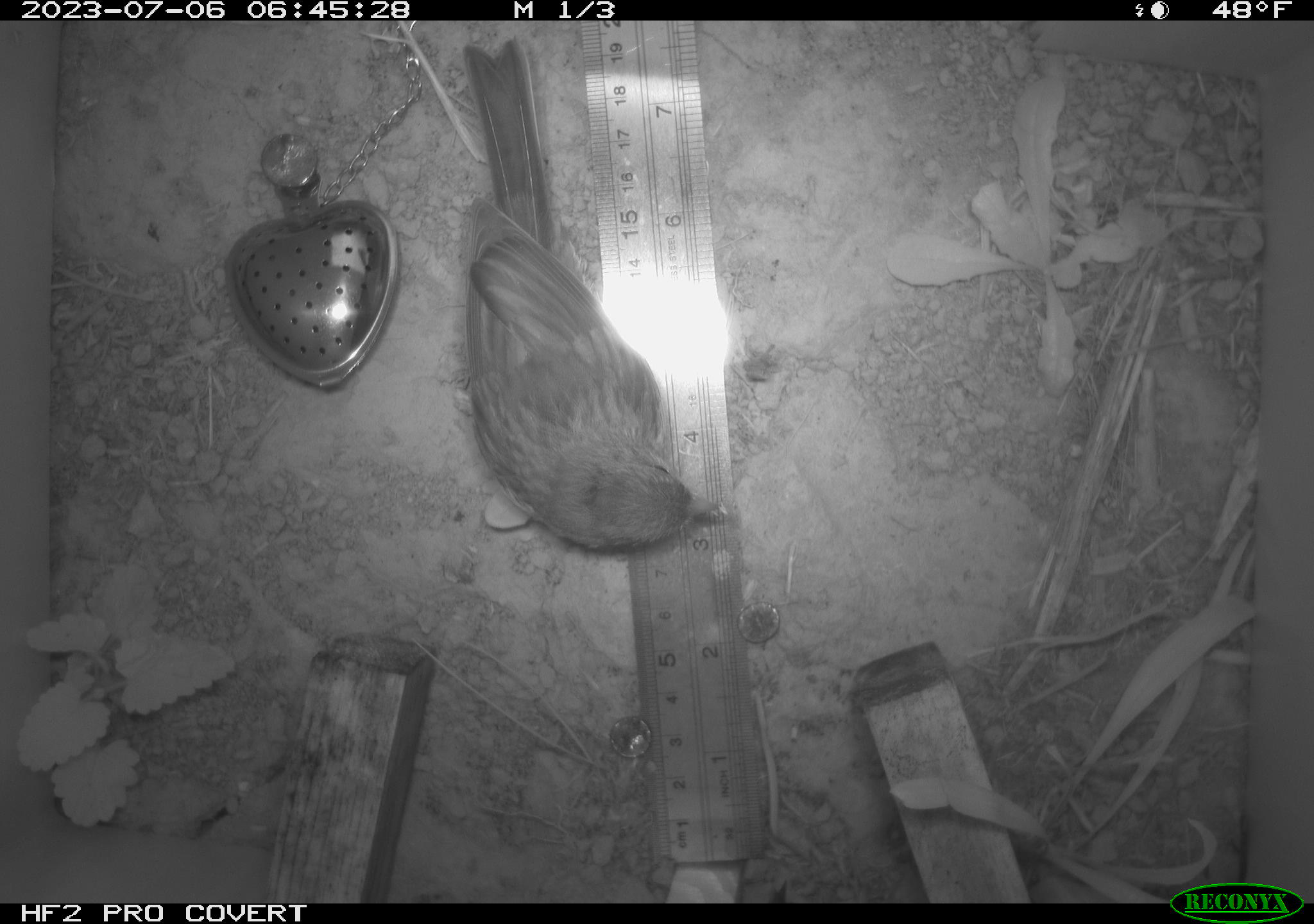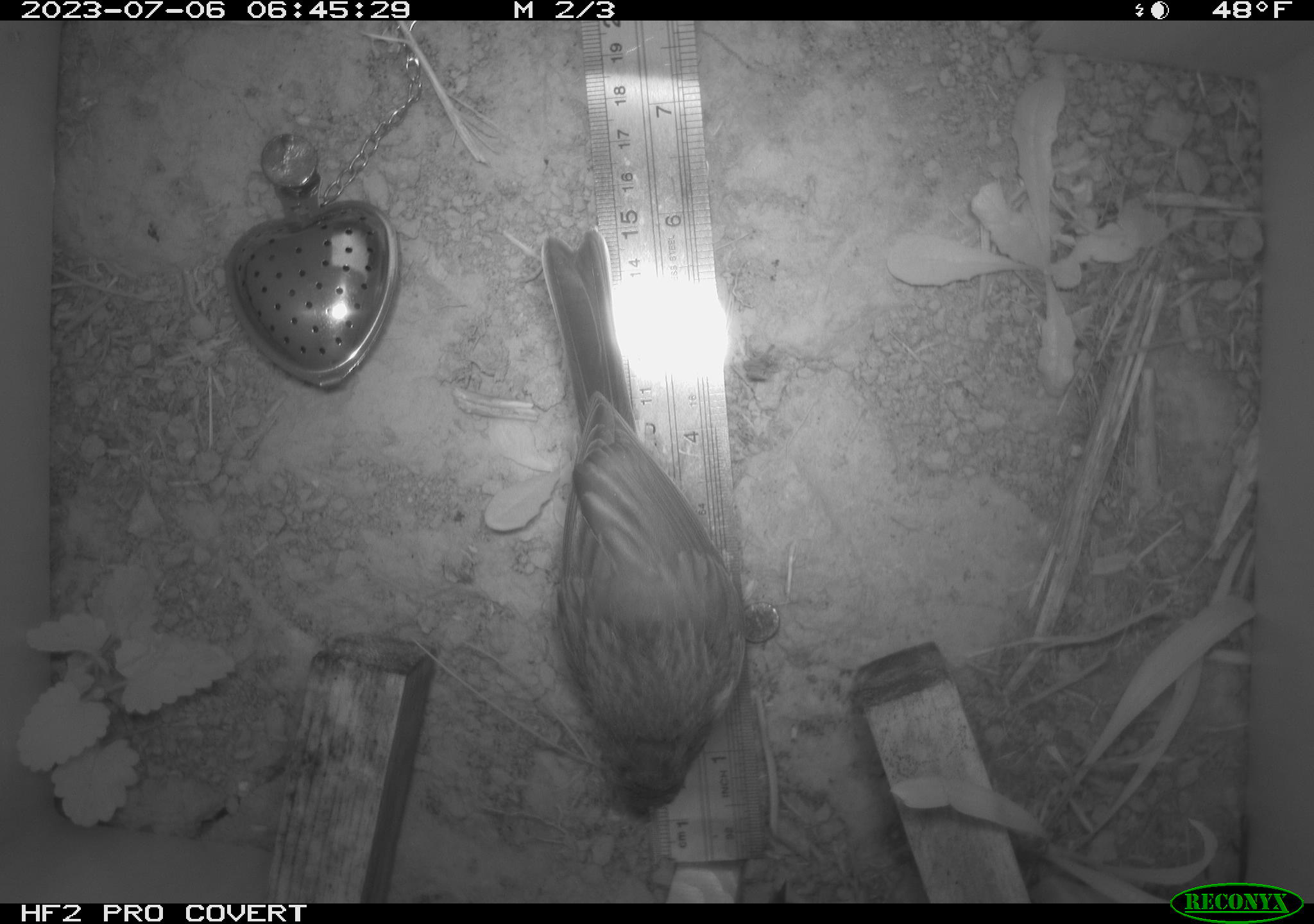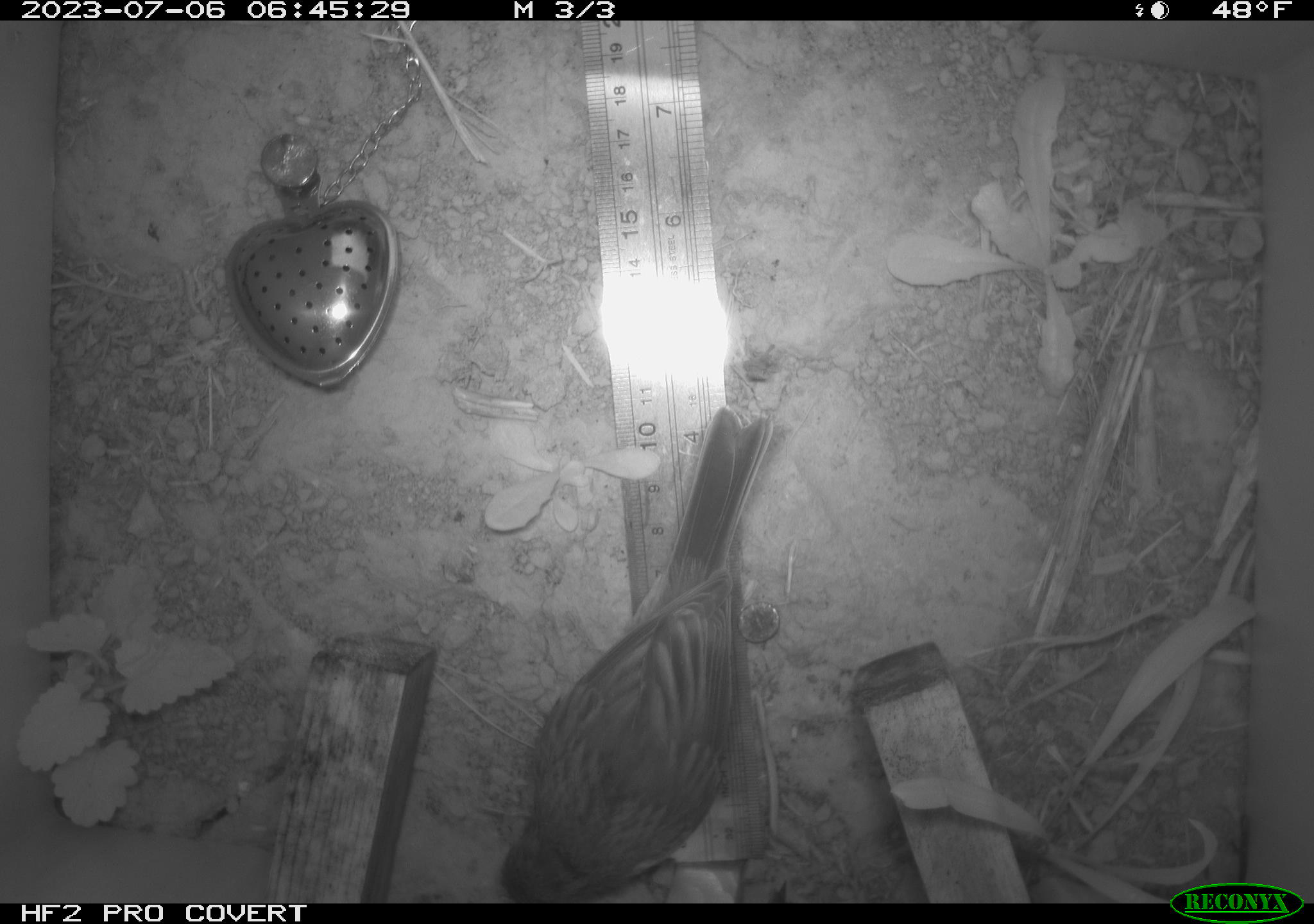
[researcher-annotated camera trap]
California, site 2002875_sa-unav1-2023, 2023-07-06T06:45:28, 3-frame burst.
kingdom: Animalia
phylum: Chordata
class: Aves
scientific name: Aves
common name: bird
Bird (Aves).